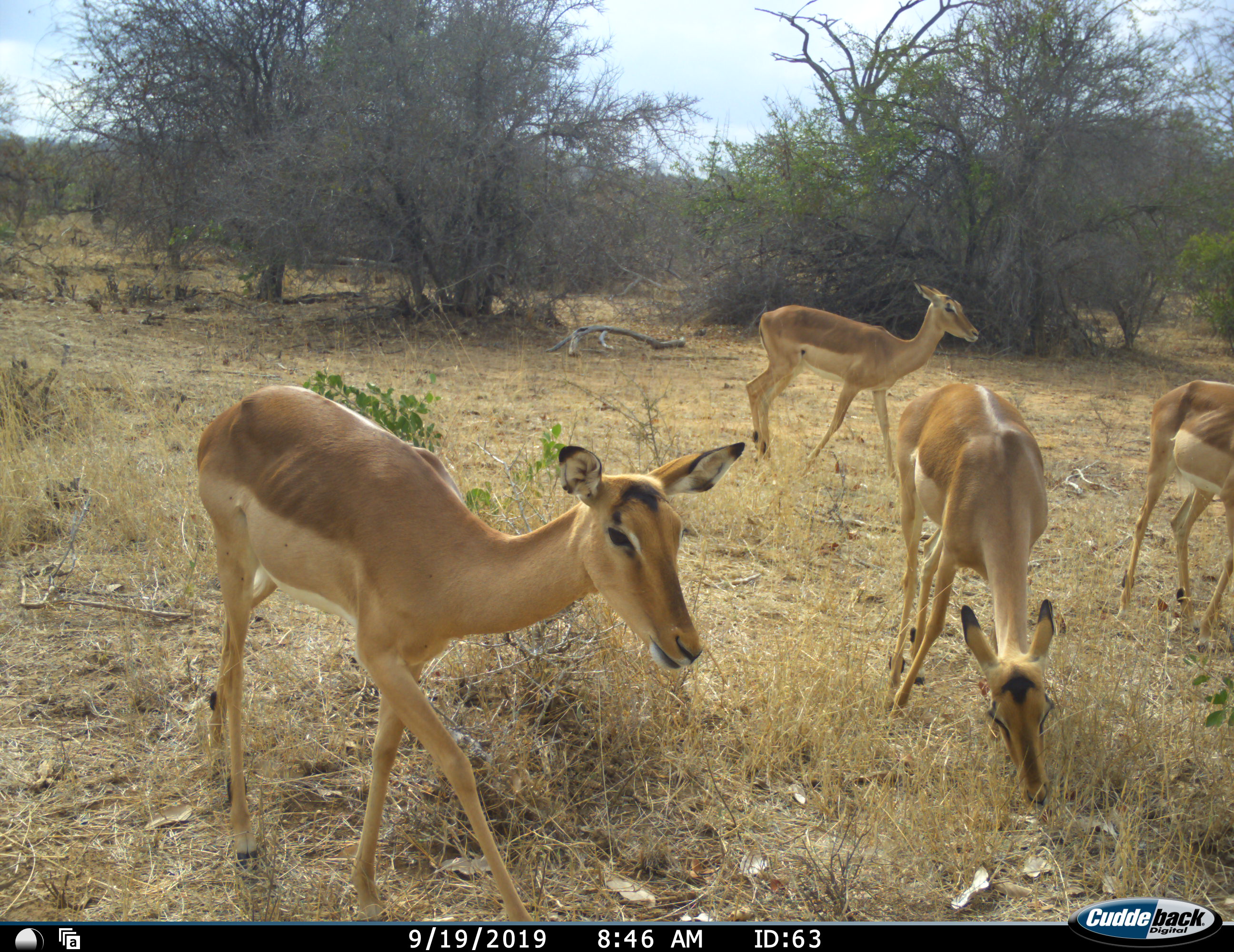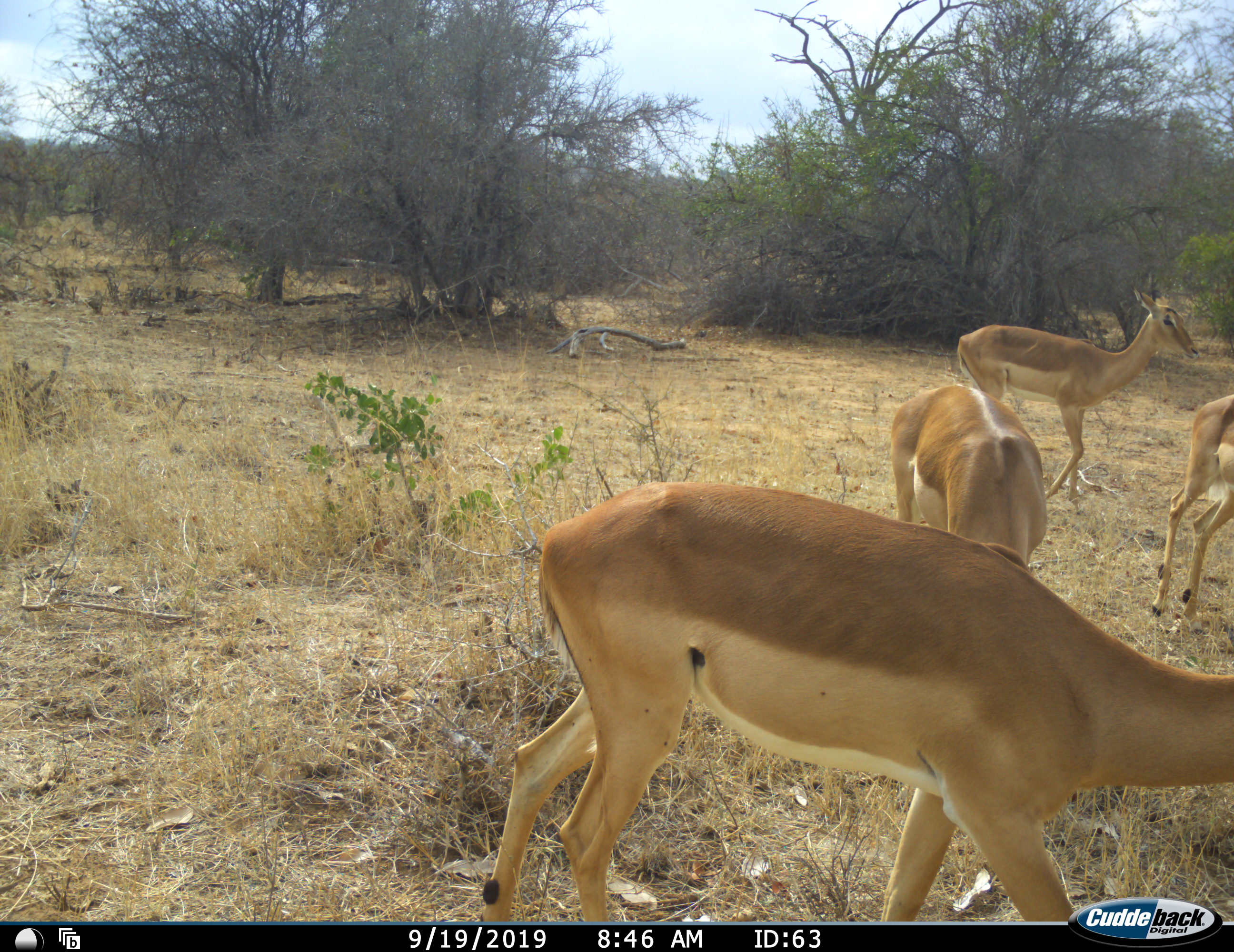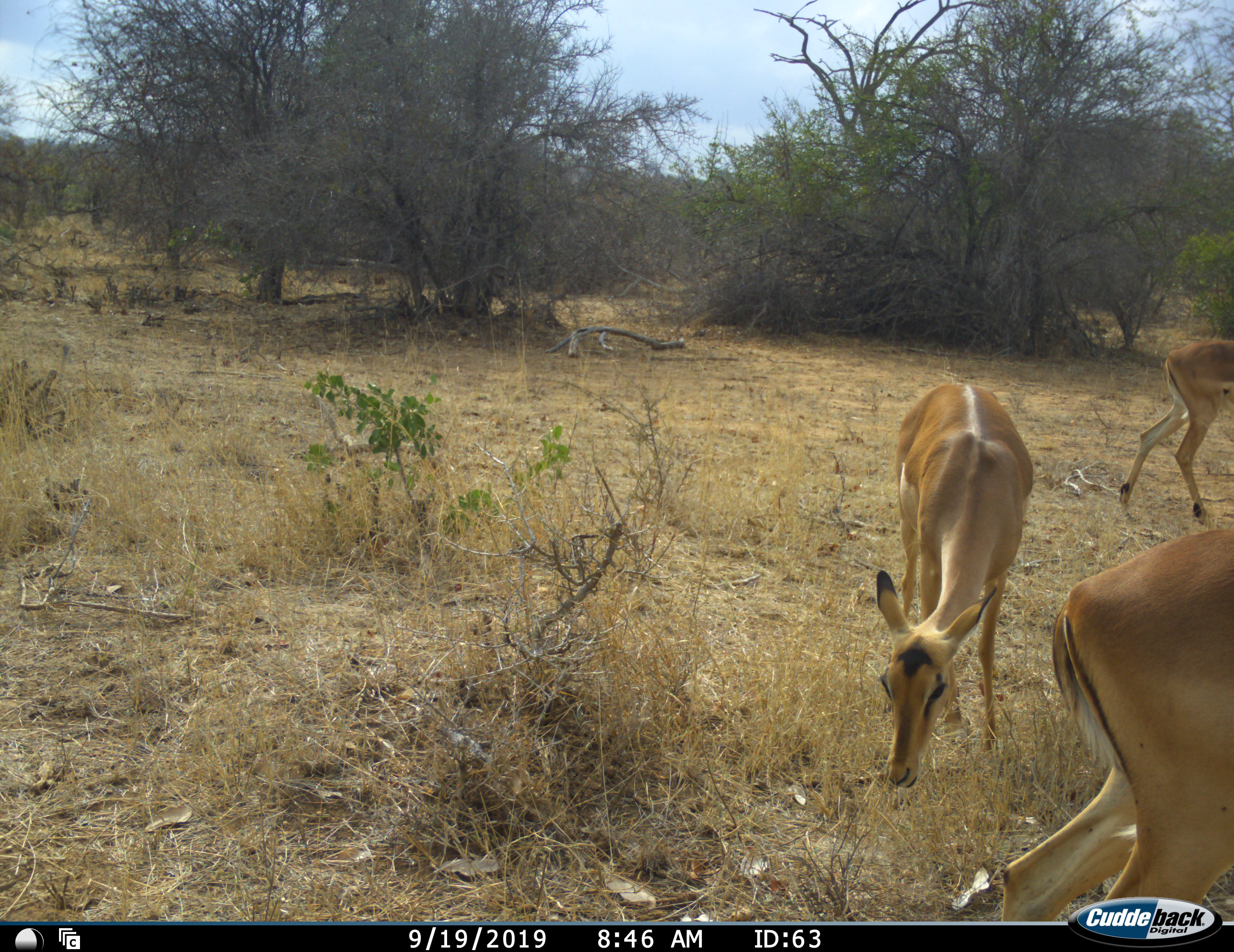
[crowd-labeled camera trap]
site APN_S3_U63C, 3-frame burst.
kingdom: Animalia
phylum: Chordata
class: Mammalia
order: Artiodactyla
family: Bovidae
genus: Aepyceros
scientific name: Aepyceros melampus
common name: impala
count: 4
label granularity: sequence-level